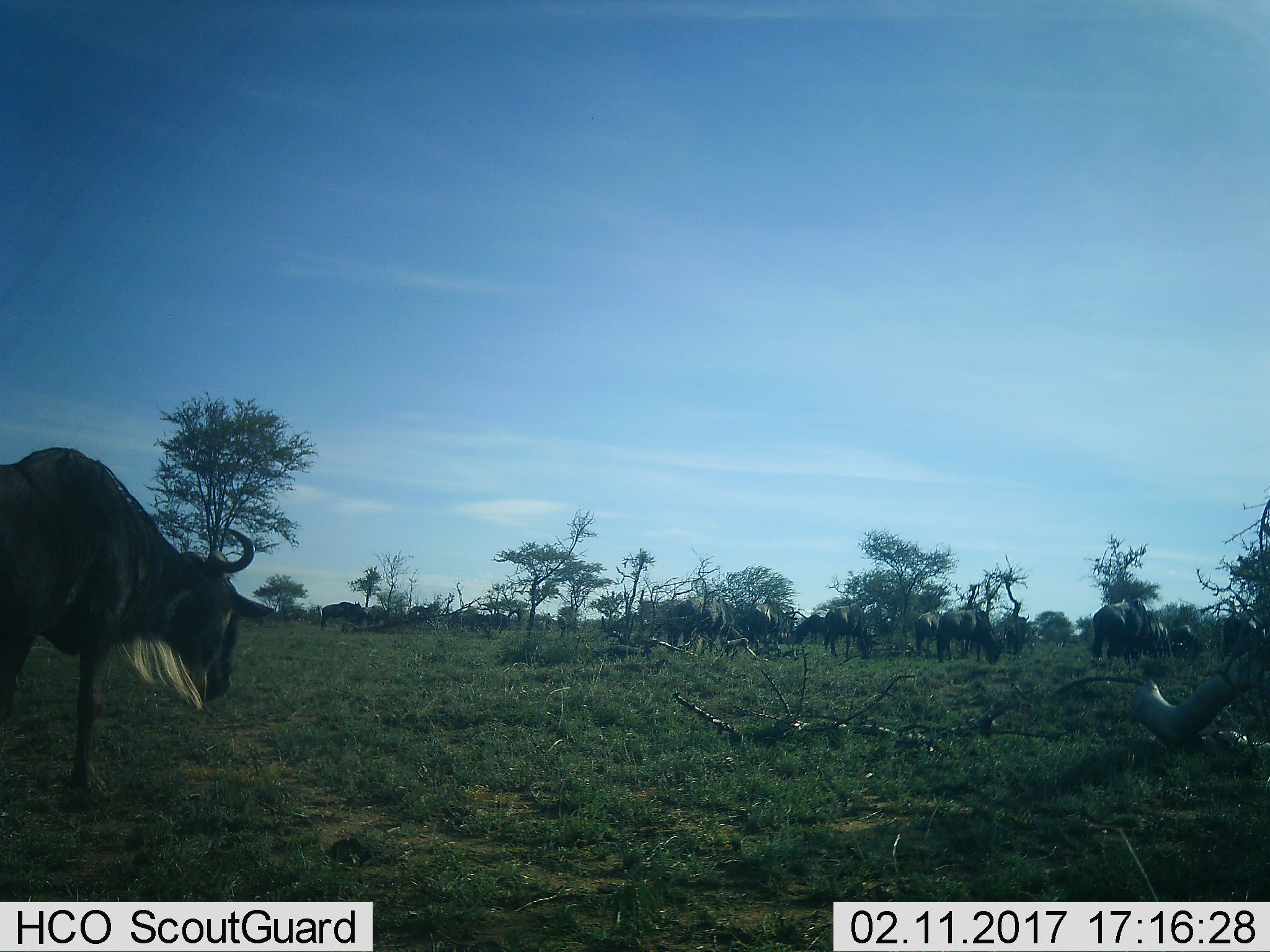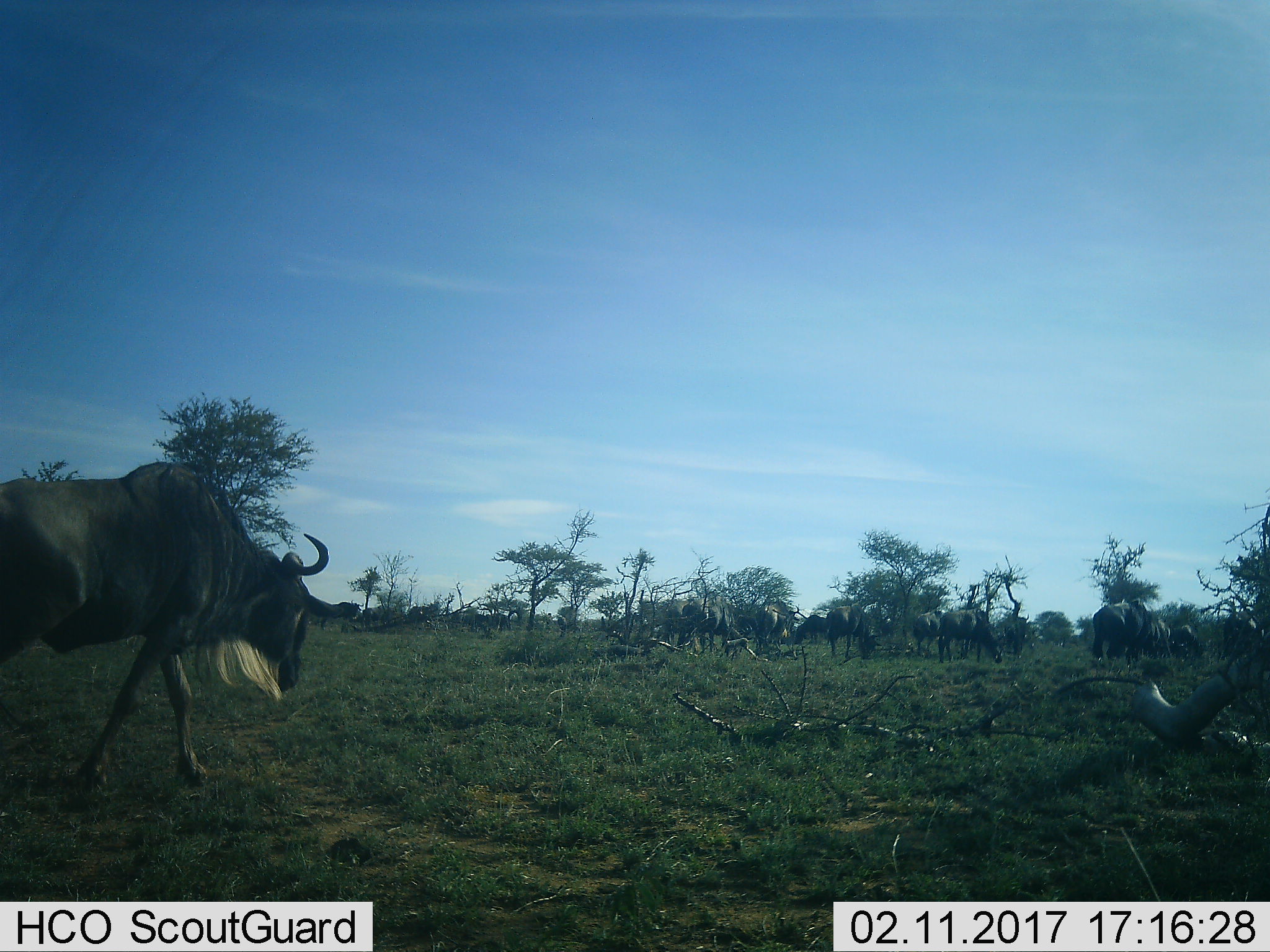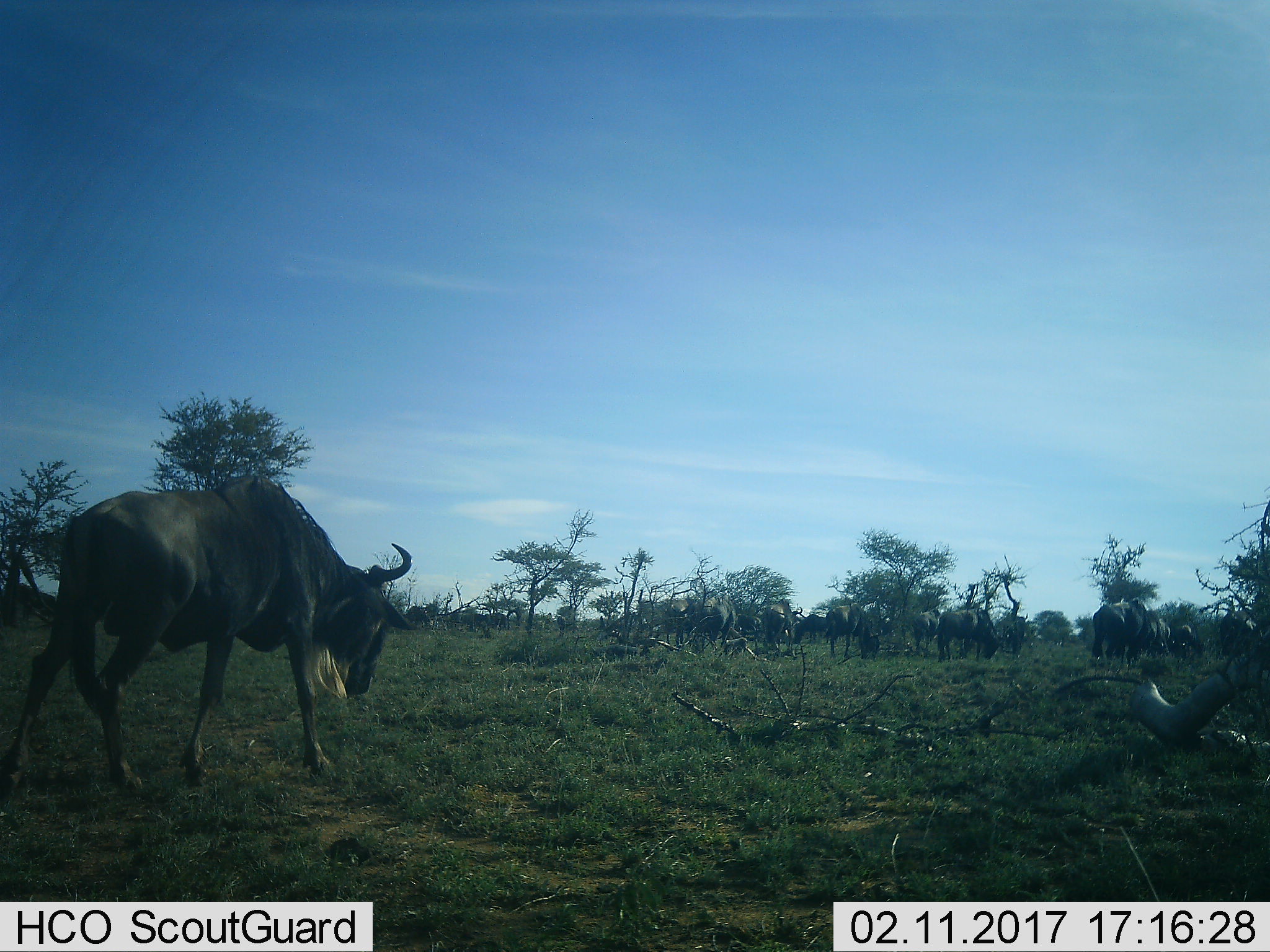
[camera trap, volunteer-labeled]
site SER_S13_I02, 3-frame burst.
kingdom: Animalia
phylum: Chordata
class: Mammalia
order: Artiodactyla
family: Bovidae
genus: Connochaetes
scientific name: Connochaetes taurinus taurinus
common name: blue wildebeest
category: wildebeestblue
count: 11-50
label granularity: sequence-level